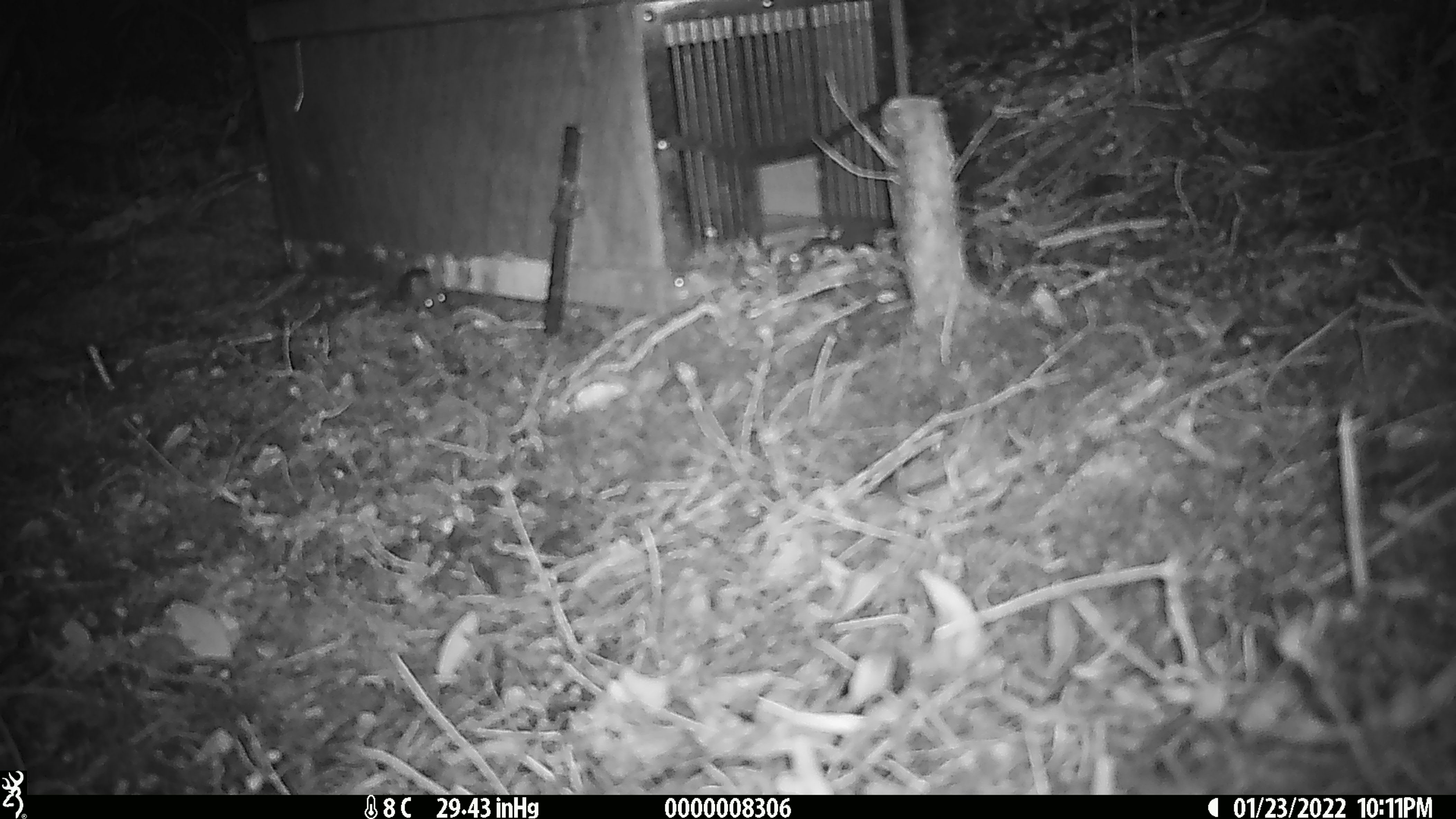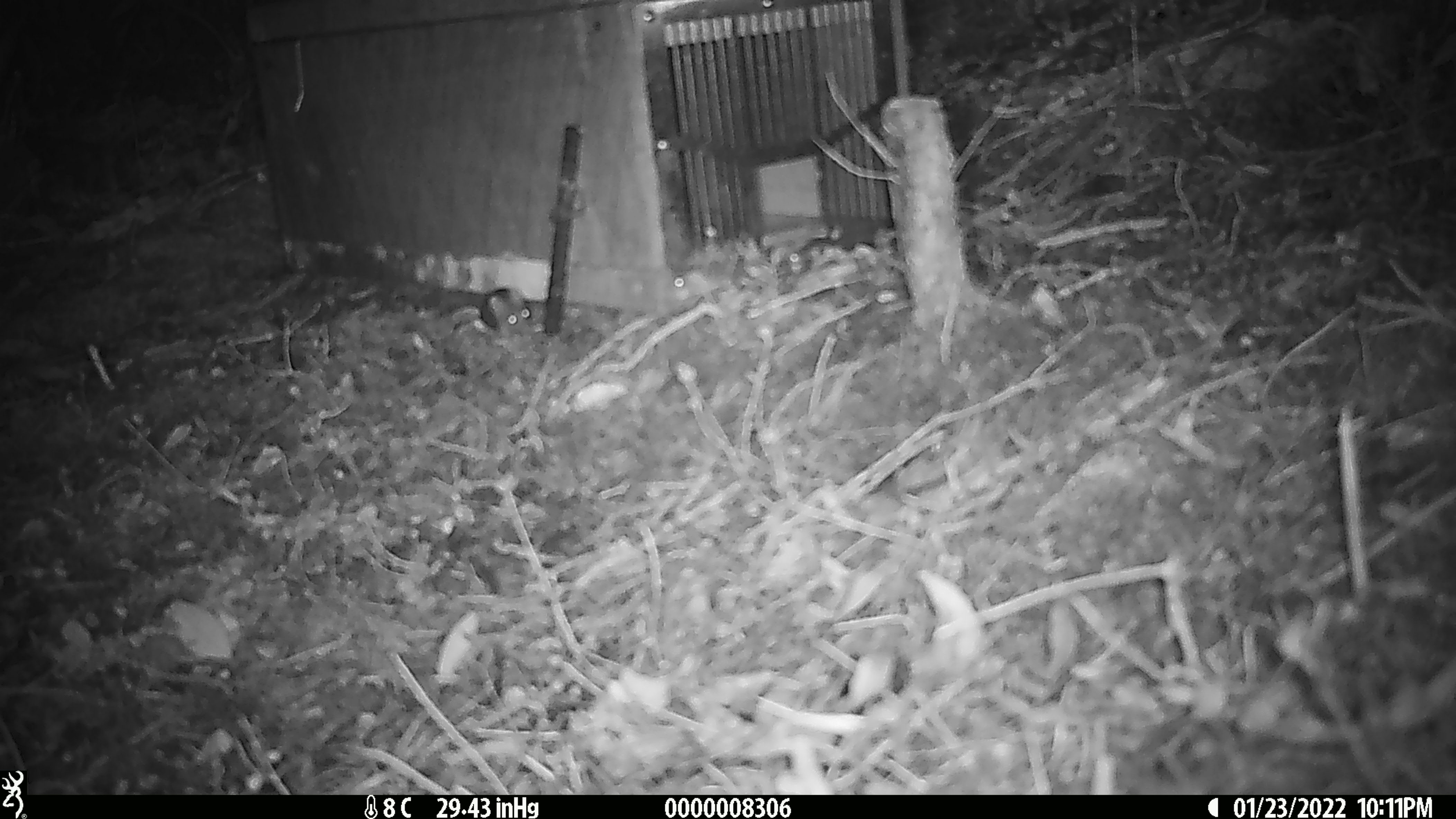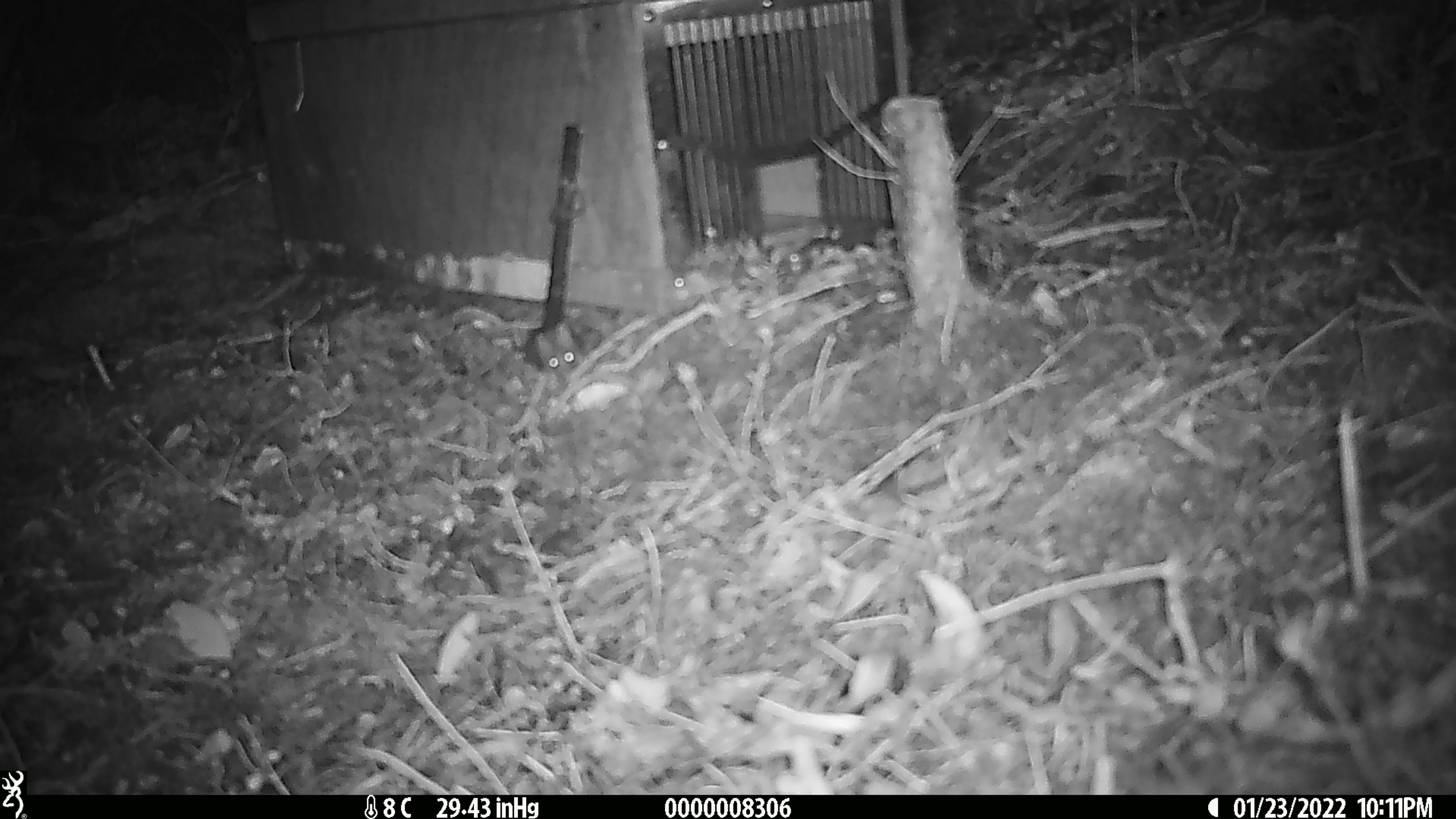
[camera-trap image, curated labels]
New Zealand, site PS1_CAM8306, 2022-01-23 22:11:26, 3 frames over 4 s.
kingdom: Animalia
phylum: Chordata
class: Mammalia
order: Rodentia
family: Muridae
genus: Mus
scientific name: Mus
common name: mouse